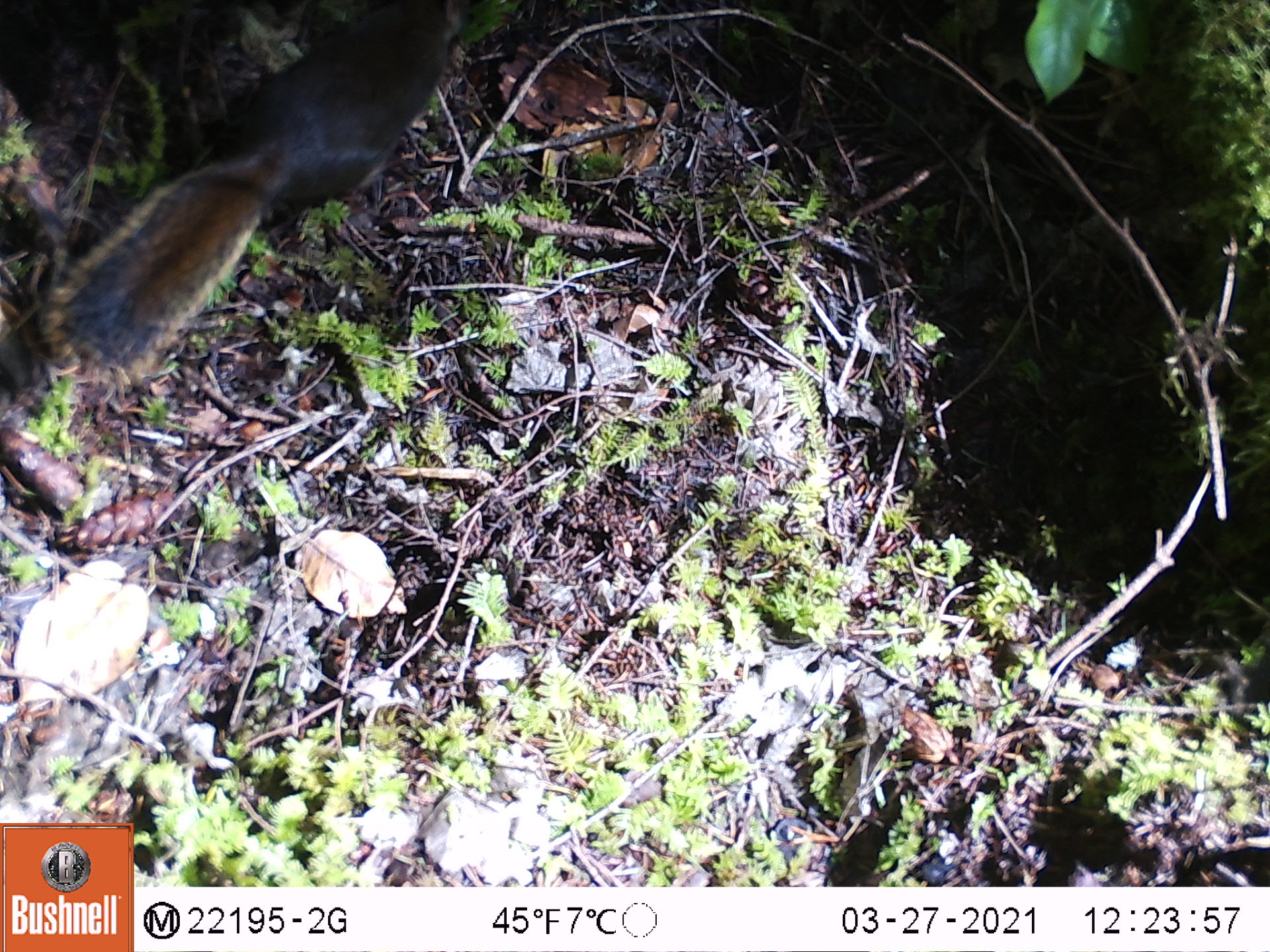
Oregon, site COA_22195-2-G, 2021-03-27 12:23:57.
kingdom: Animalia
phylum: Chordata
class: Mammalia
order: Rodentia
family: Sciuridae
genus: Tamiasciurus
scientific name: Tamiasciurus douglasii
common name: douglas squirrel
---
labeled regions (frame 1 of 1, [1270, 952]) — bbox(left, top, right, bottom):
douglas squirrel: bbox(27, 2, 545, 400)